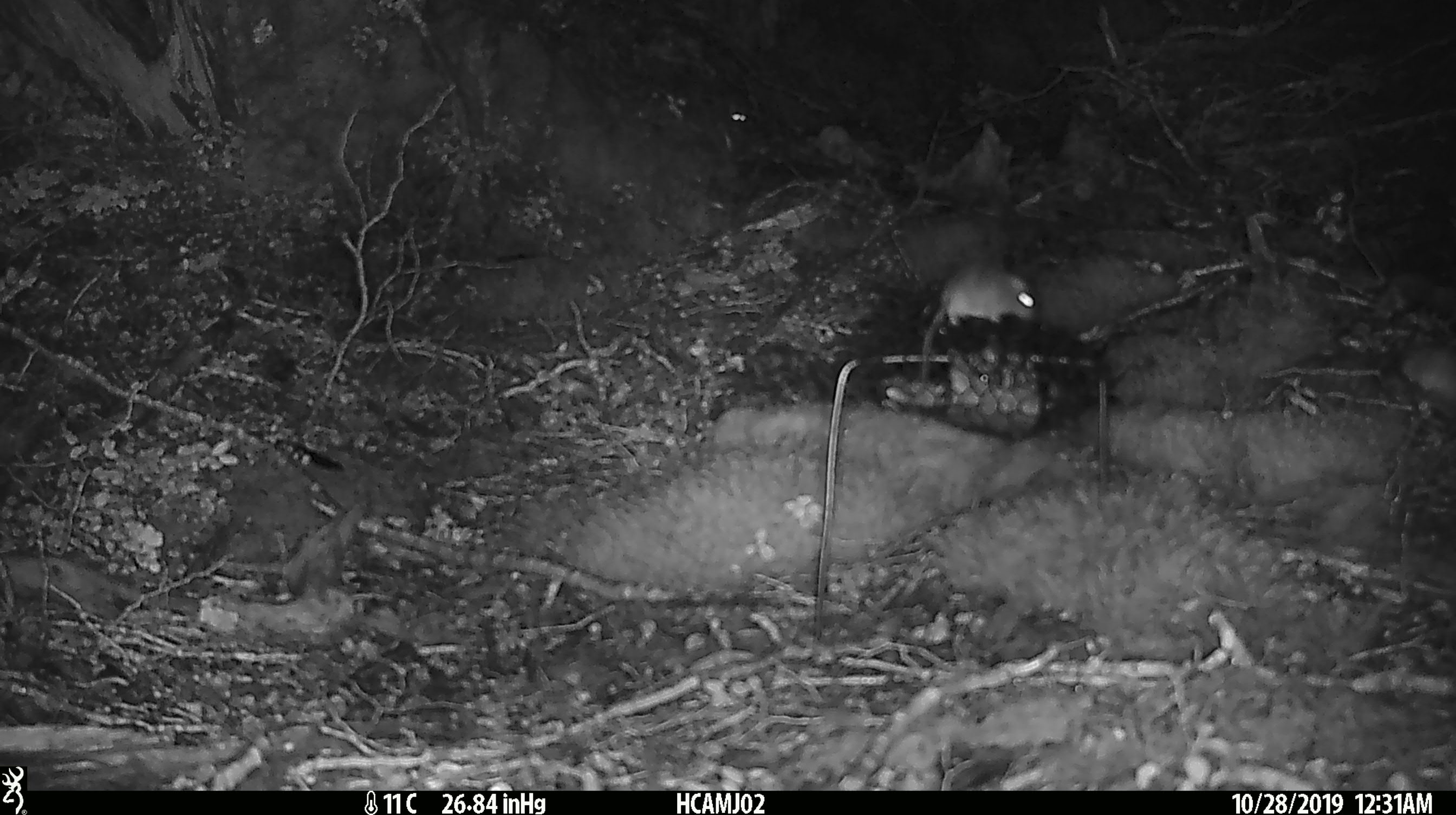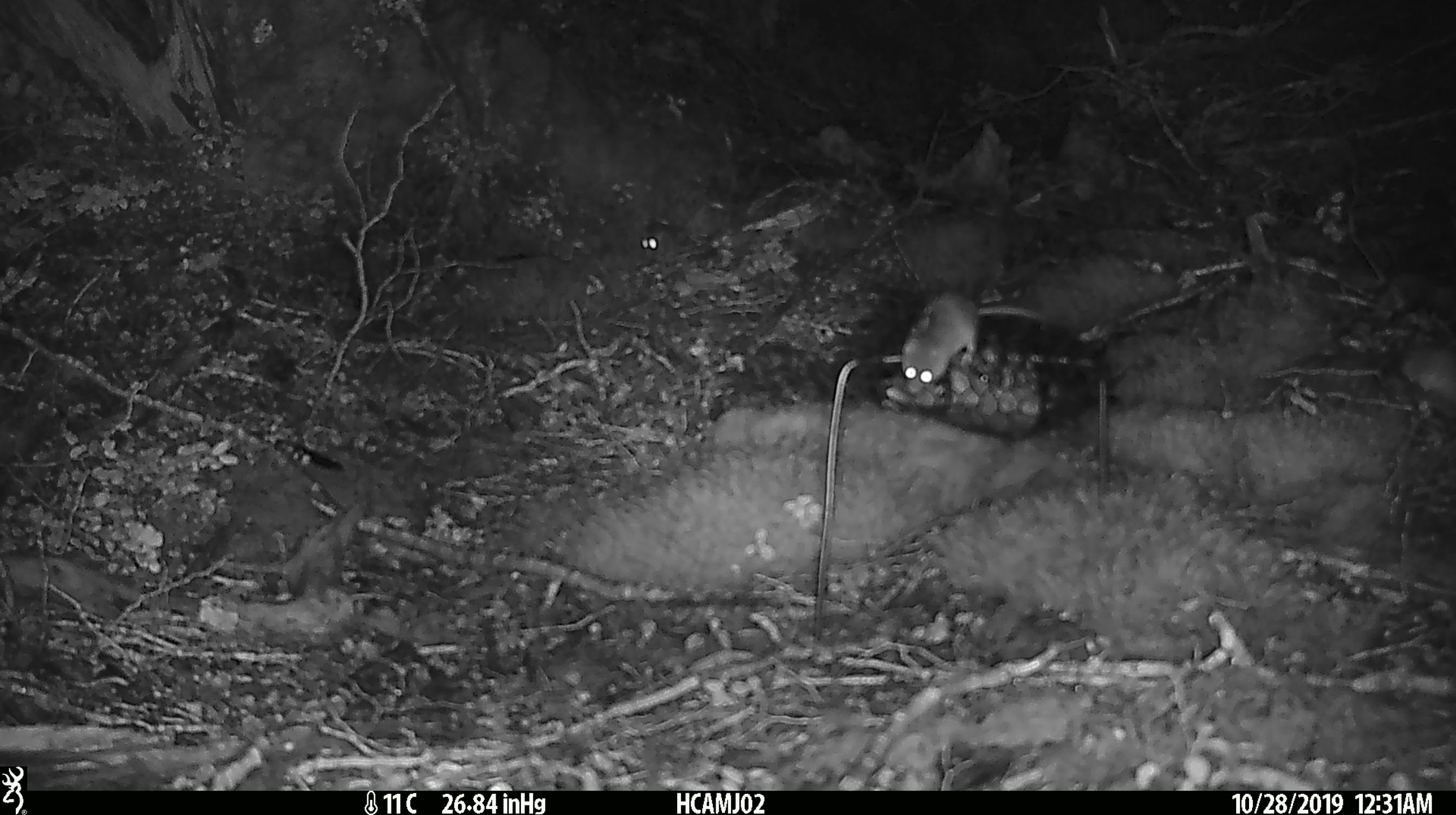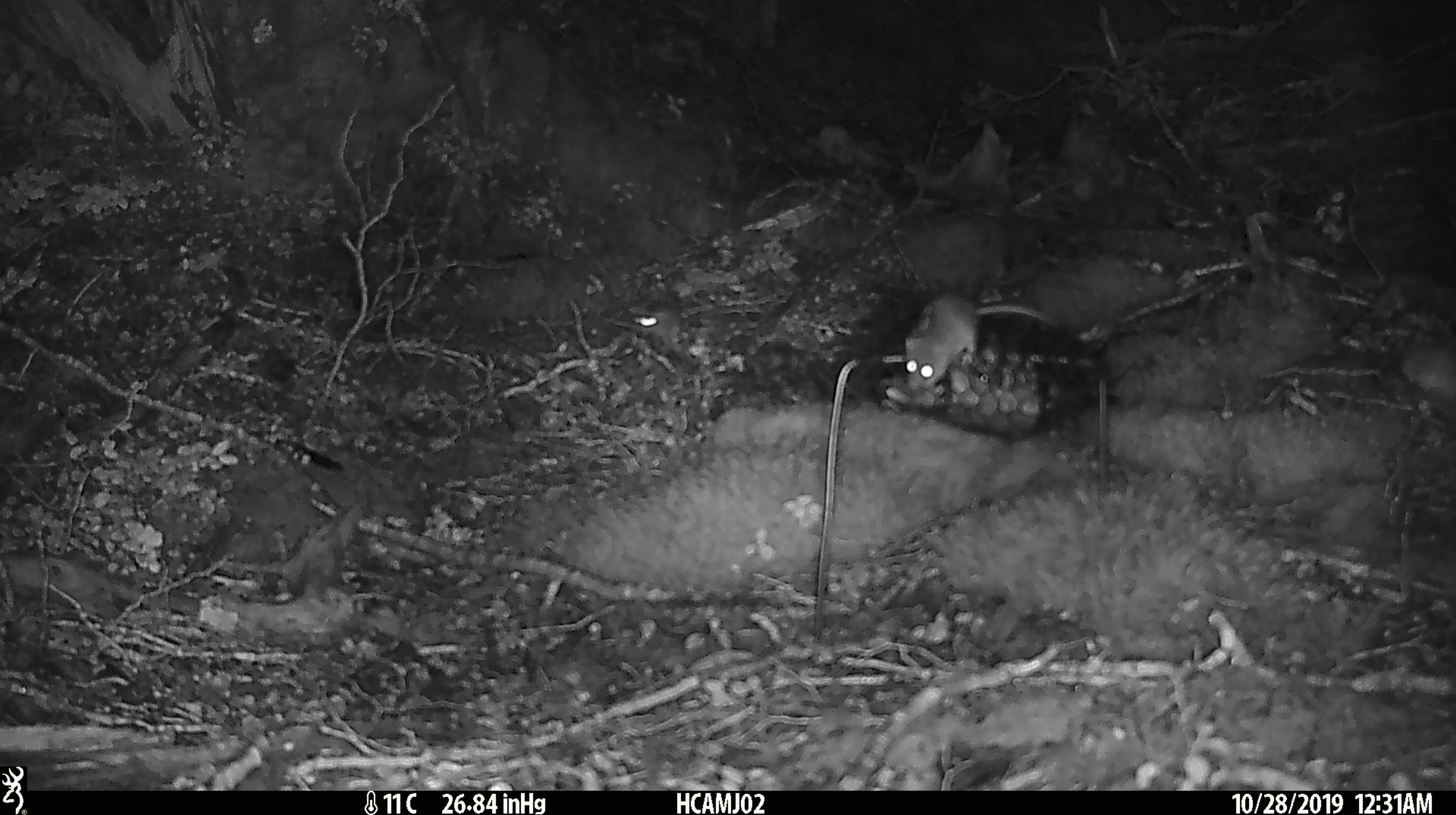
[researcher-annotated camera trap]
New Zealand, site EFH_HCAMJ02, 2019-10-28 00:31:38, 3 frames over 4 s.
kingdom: Animalia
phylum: Chordata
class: Mammalia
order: Rodentia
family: Muridae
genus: Mus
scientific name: Mus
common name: mouse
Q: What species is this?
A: Mouse (Mus).